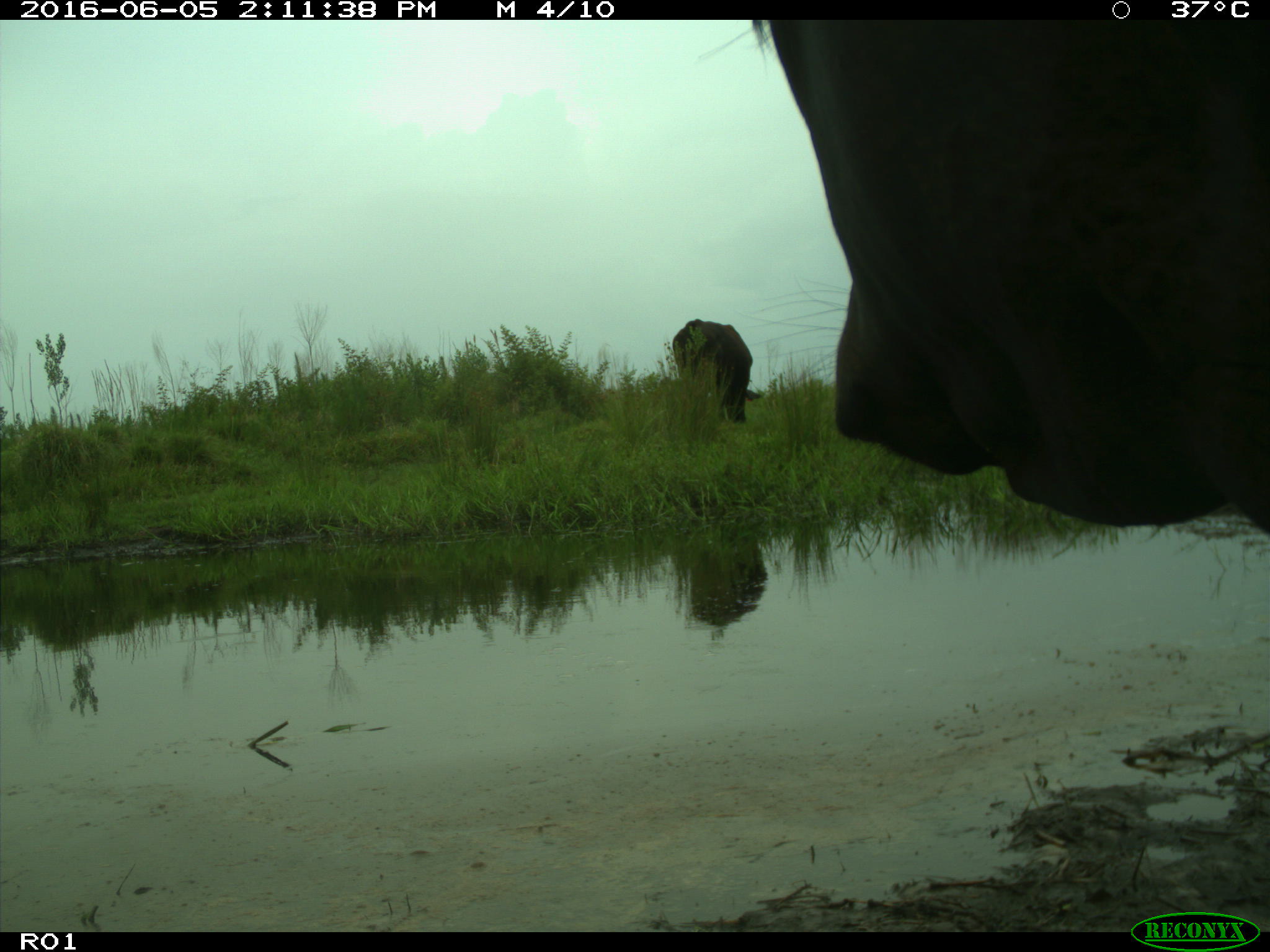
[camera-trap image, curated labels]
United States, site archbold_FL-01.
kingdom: Animalia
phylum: Chordata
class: Mammalia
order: Artiodactyla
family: Bovidae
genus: Bos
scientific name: Bos taurus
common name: domestic cow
Bos taurus (domestic cow).